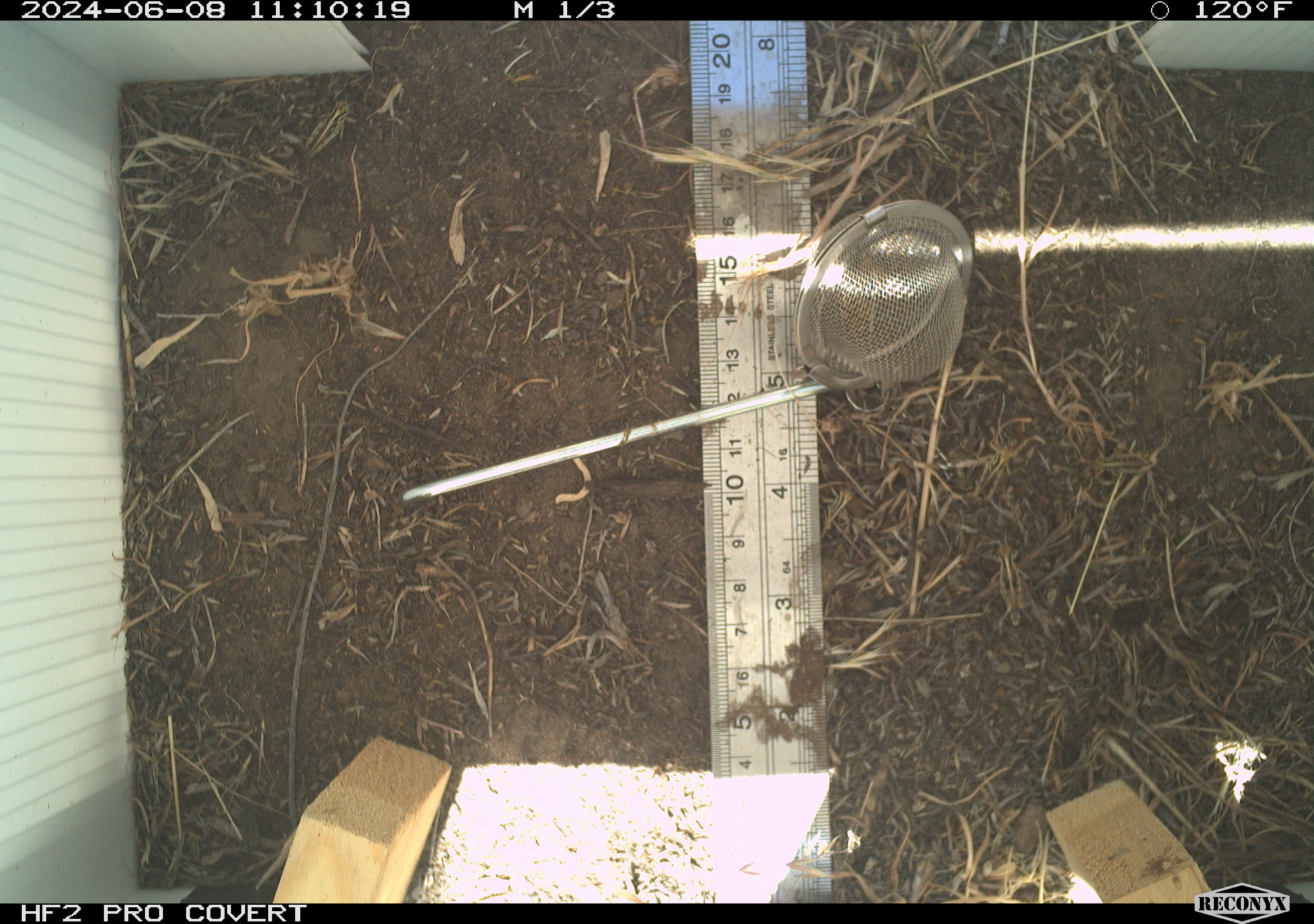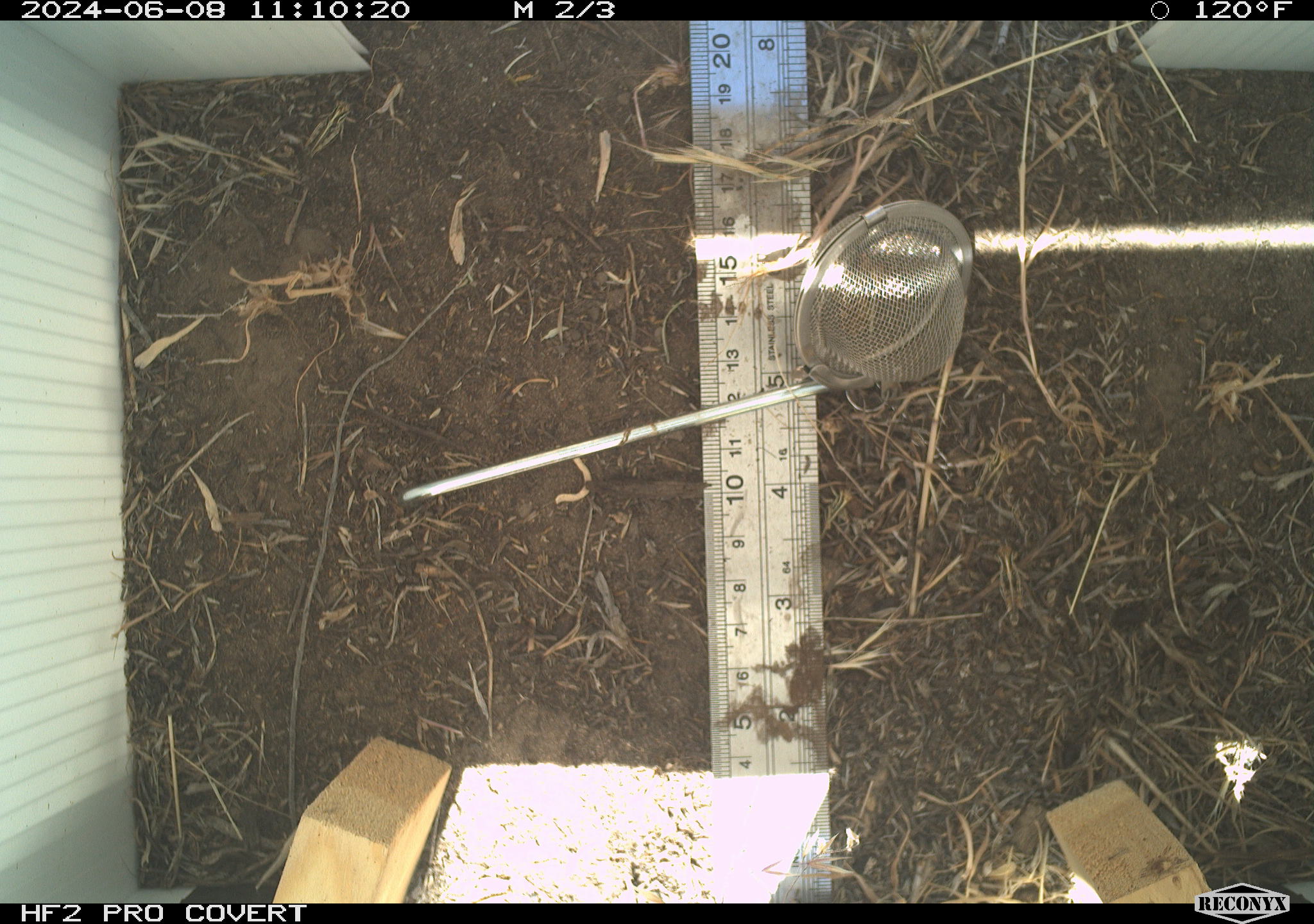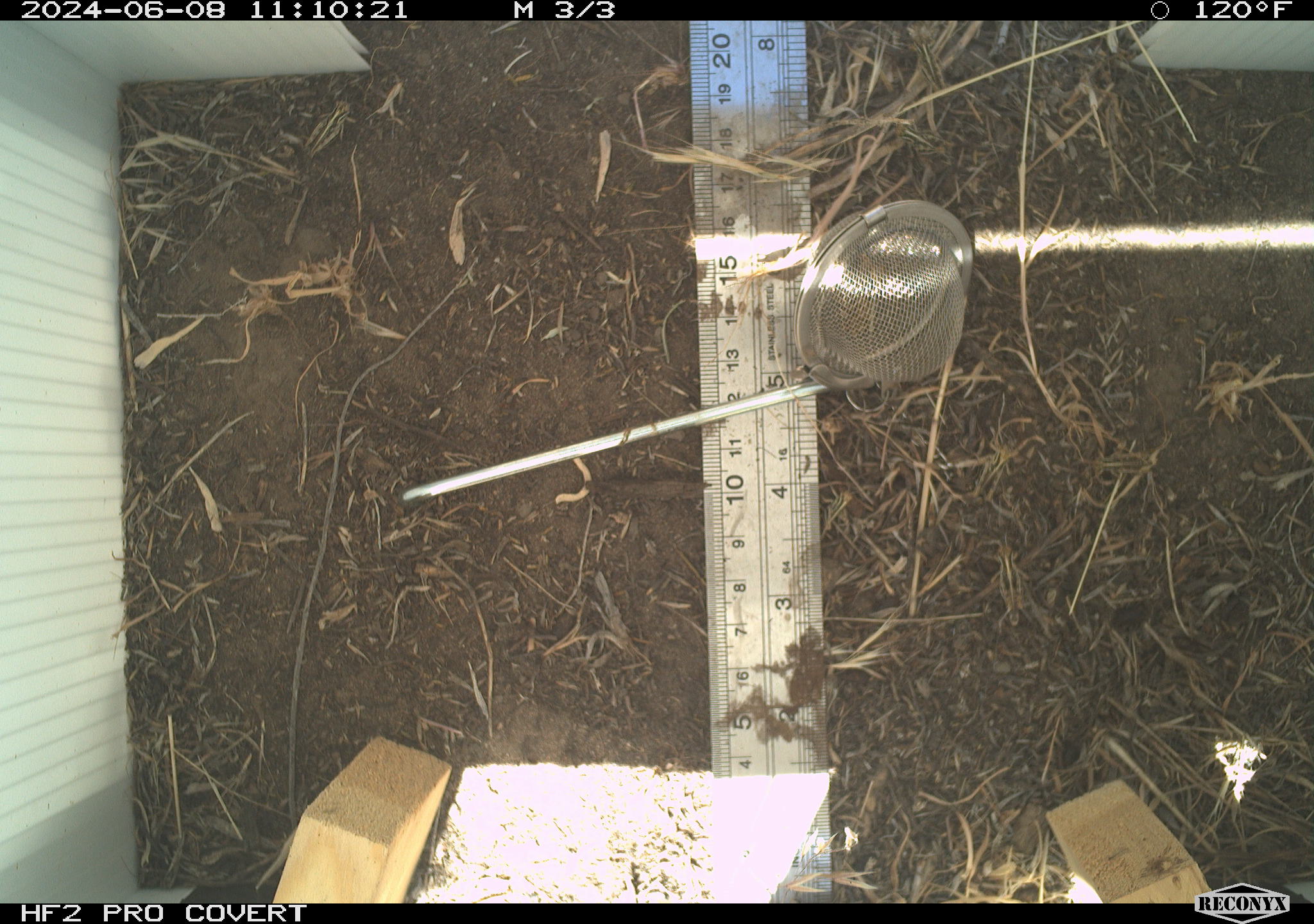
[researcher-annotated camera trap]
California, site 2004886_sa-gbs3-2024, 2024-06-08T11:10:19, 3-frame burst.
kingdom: Animalia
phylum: Arthropoda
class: Insecta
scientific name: Insecta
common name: insect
Insect (Insecta).